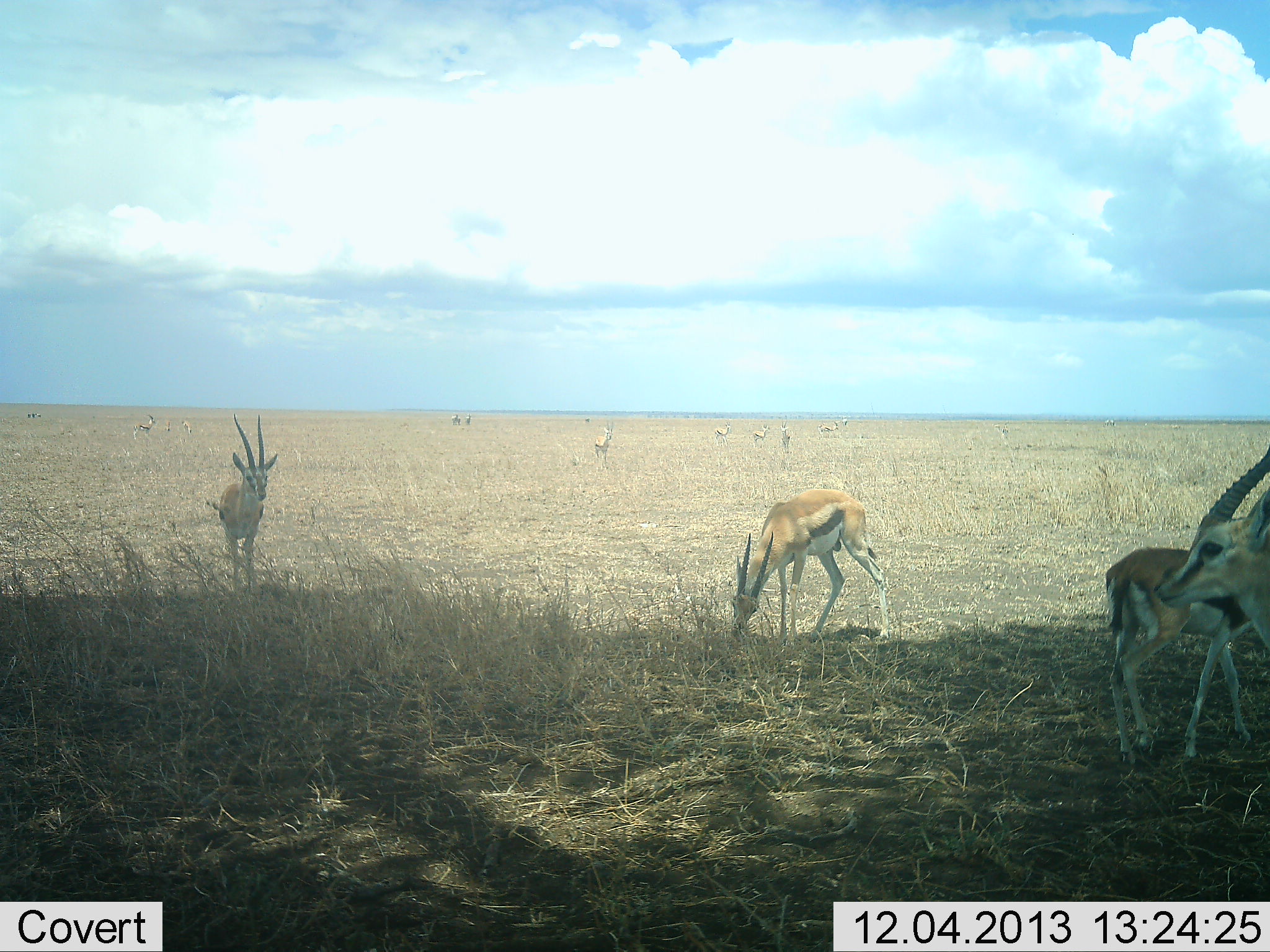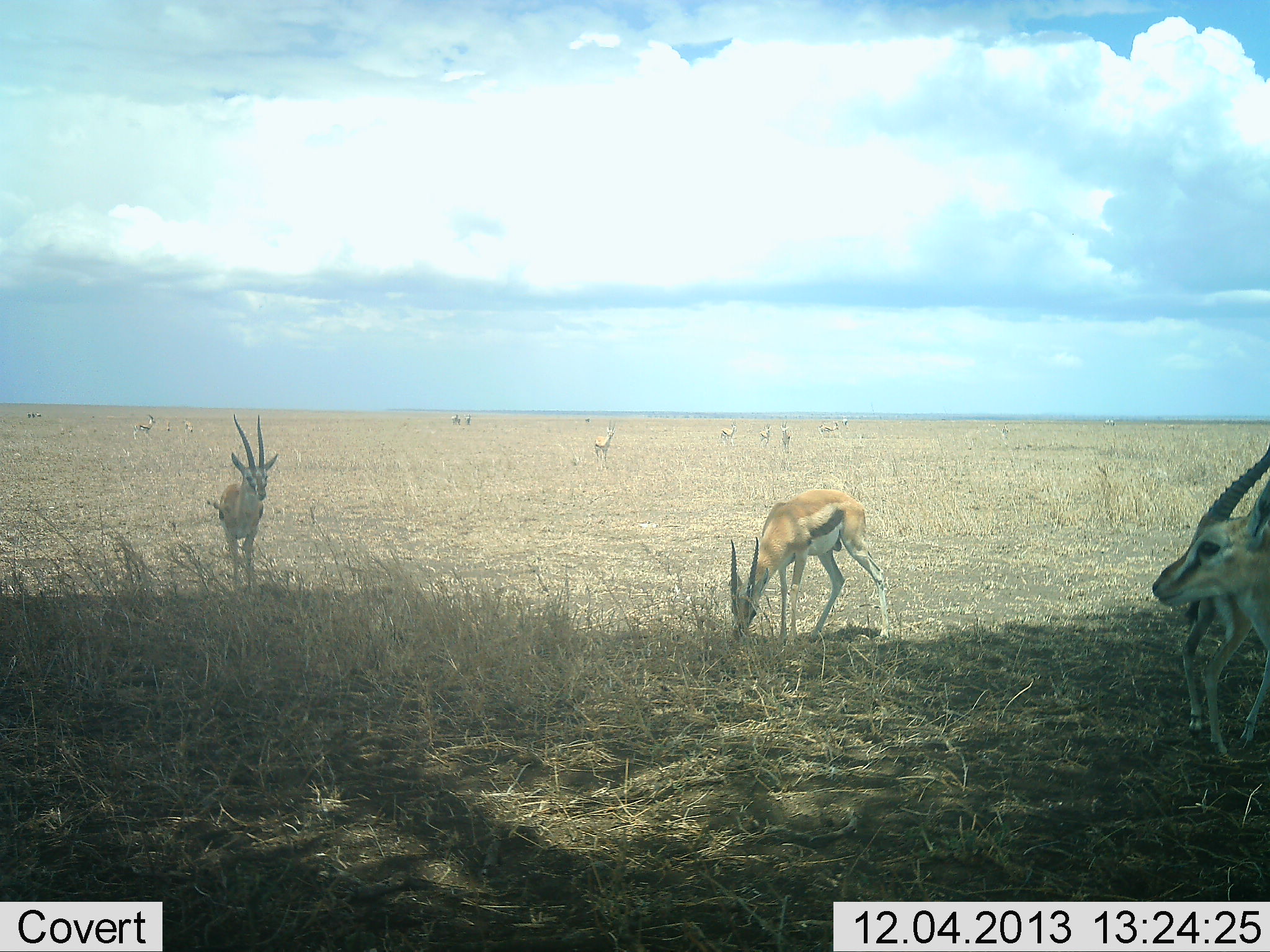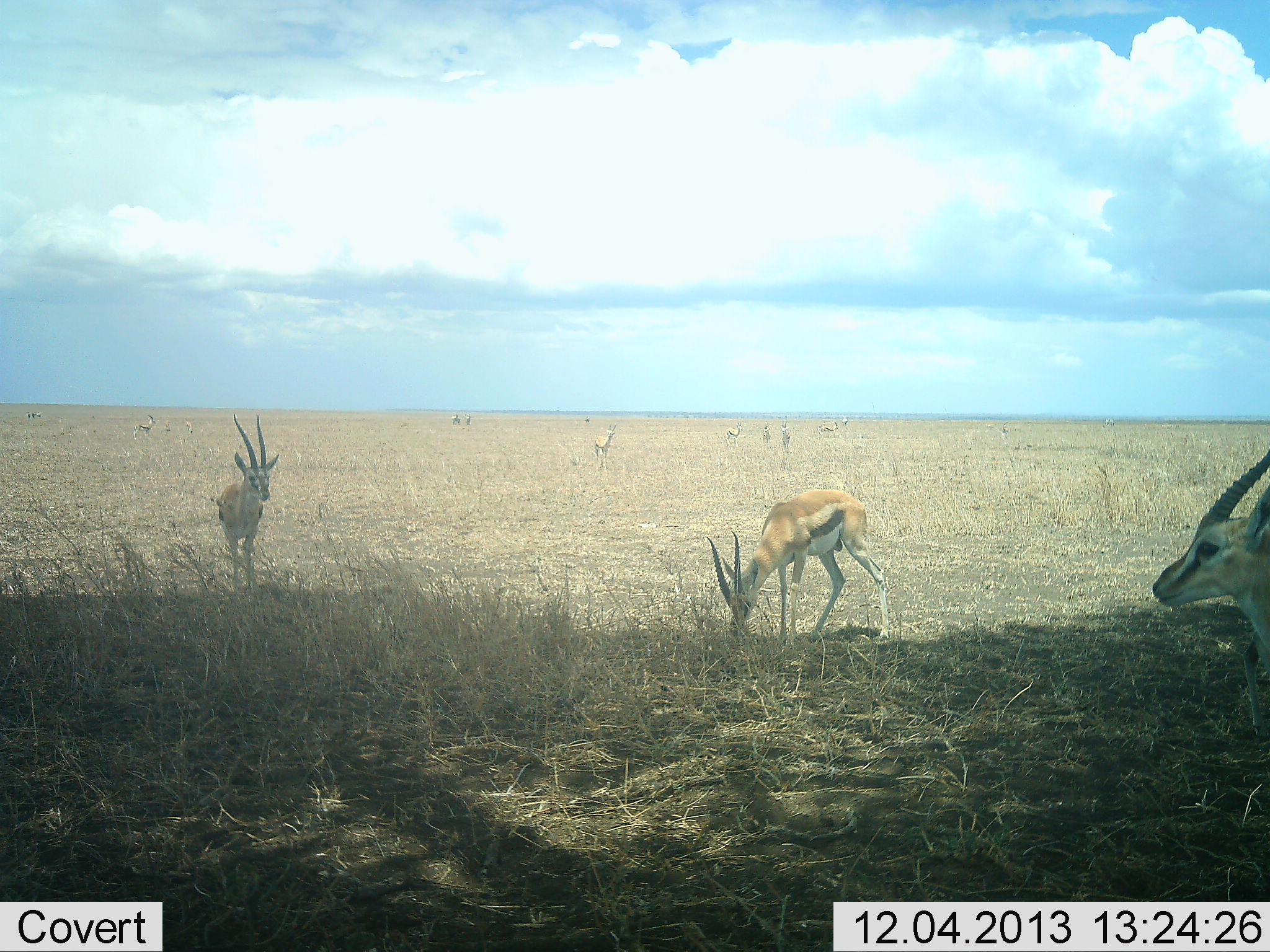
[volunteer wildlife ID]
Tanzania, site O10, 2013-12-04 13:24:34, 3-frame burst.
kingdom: Animalia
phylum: Chordata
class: Mammalia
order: Artiodactyla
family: Bovidae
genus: Eudorcas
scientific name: Eudorcas thomsonii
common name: thomson's gazelle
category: gazellethomsons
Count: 11-50.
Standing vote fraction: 70%.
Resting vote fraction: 8%.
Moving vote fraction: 49%.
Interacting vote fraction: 3%.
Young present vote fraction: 8%.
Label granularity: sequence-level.